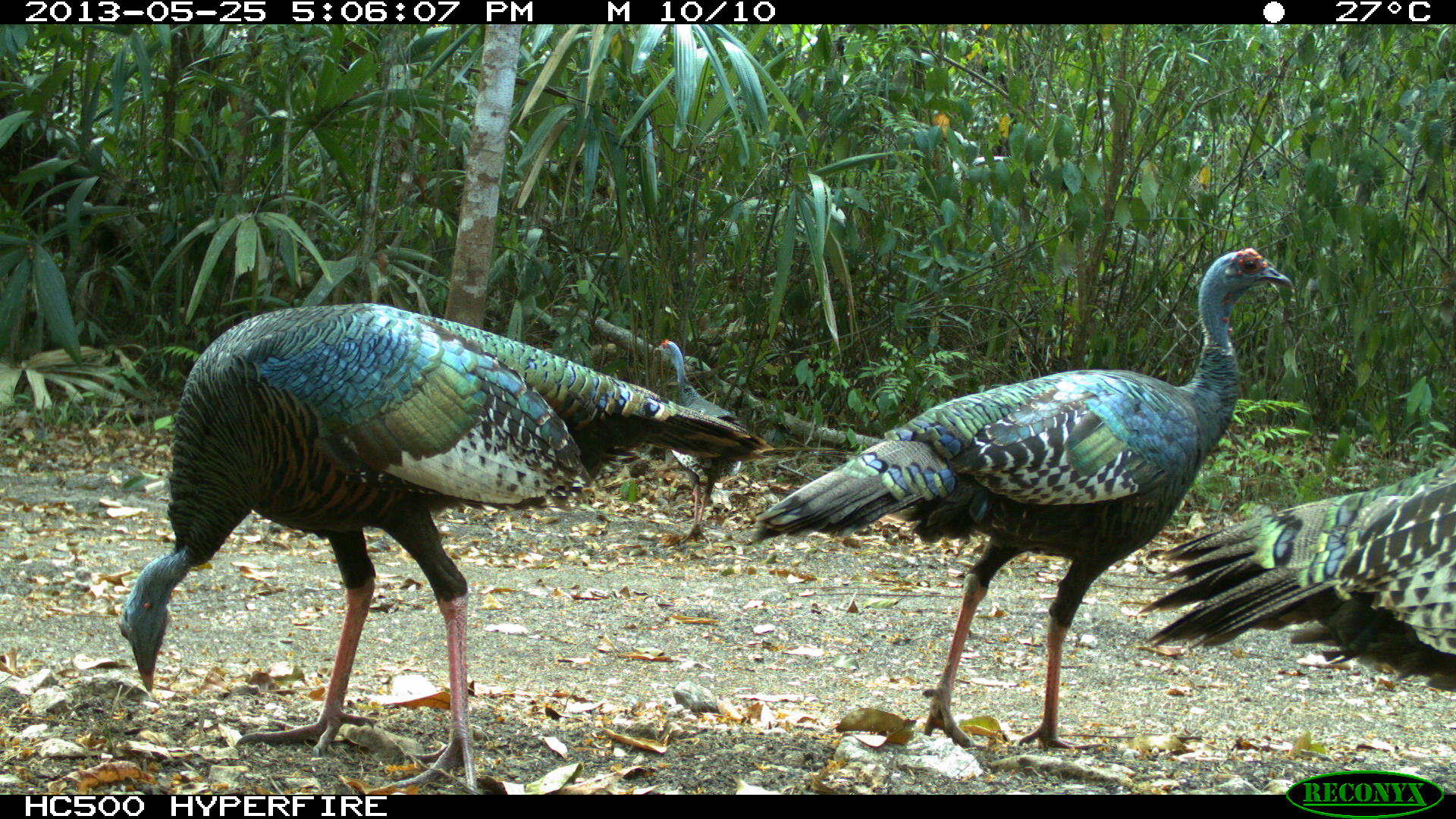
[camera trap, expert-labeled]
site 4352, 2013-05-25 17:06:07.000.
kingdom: Animalia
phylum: Chordata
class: Aves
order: Galliformes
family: Phasianidae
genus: Meleagris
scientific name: Meleagris ocellata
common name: ocellated turkey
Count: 4.